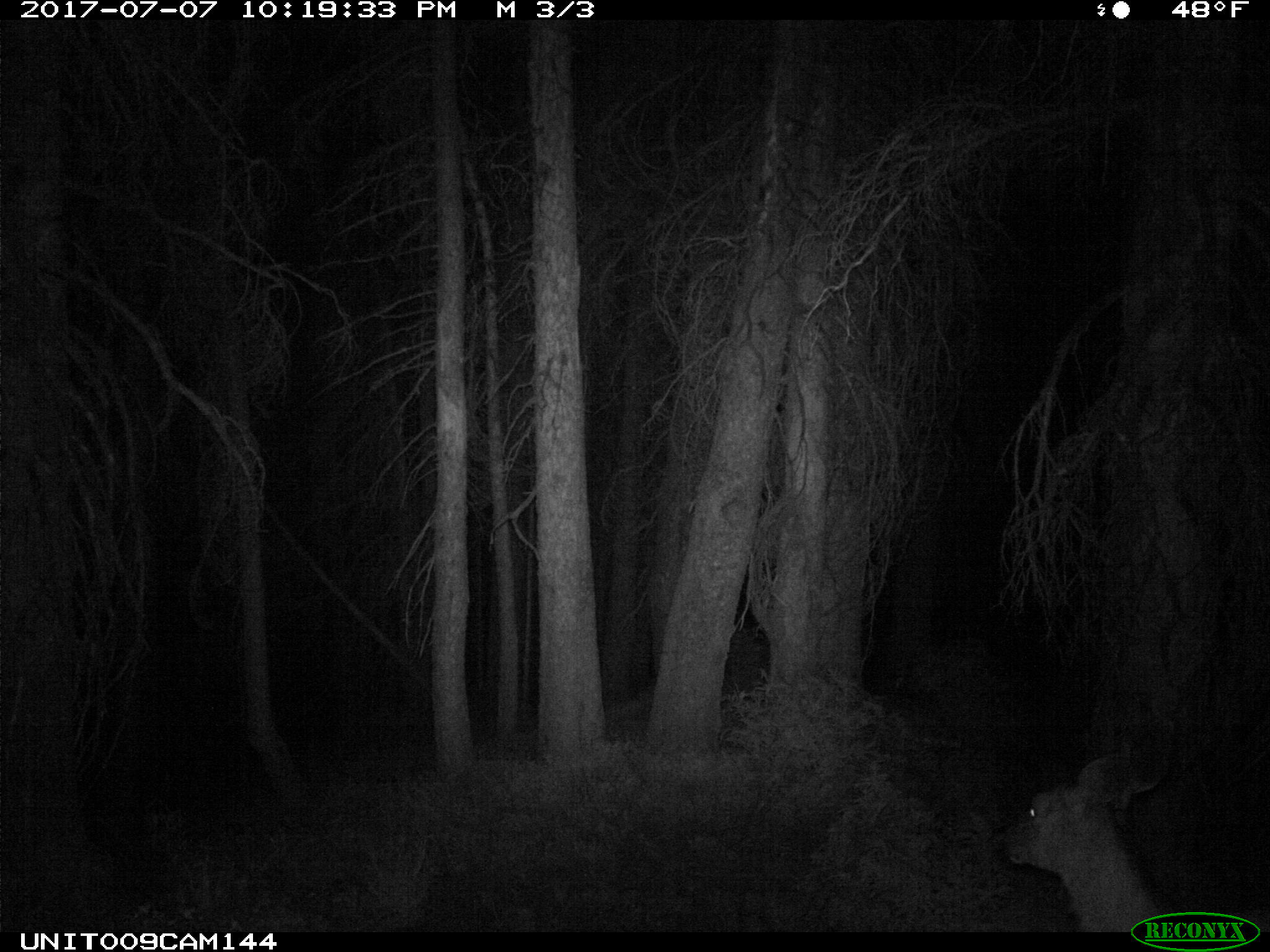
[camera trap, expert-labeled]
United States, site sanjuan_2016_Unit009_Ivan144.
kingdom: Animalia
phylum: Chordata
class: Mammalia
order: Artiodactyla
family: Cervidae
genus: Odocoileus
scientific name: Odocoileus hemionus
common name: mule deer